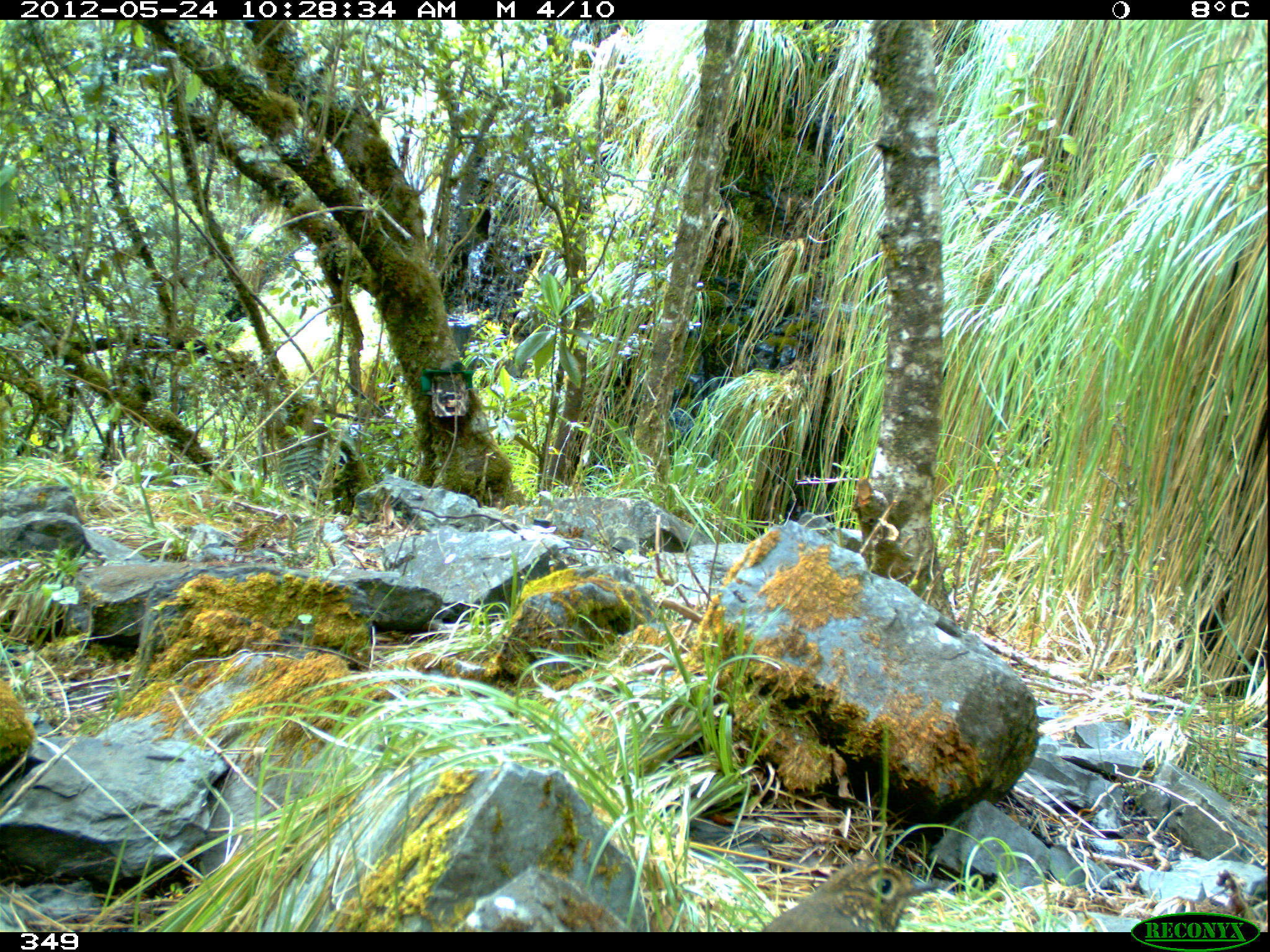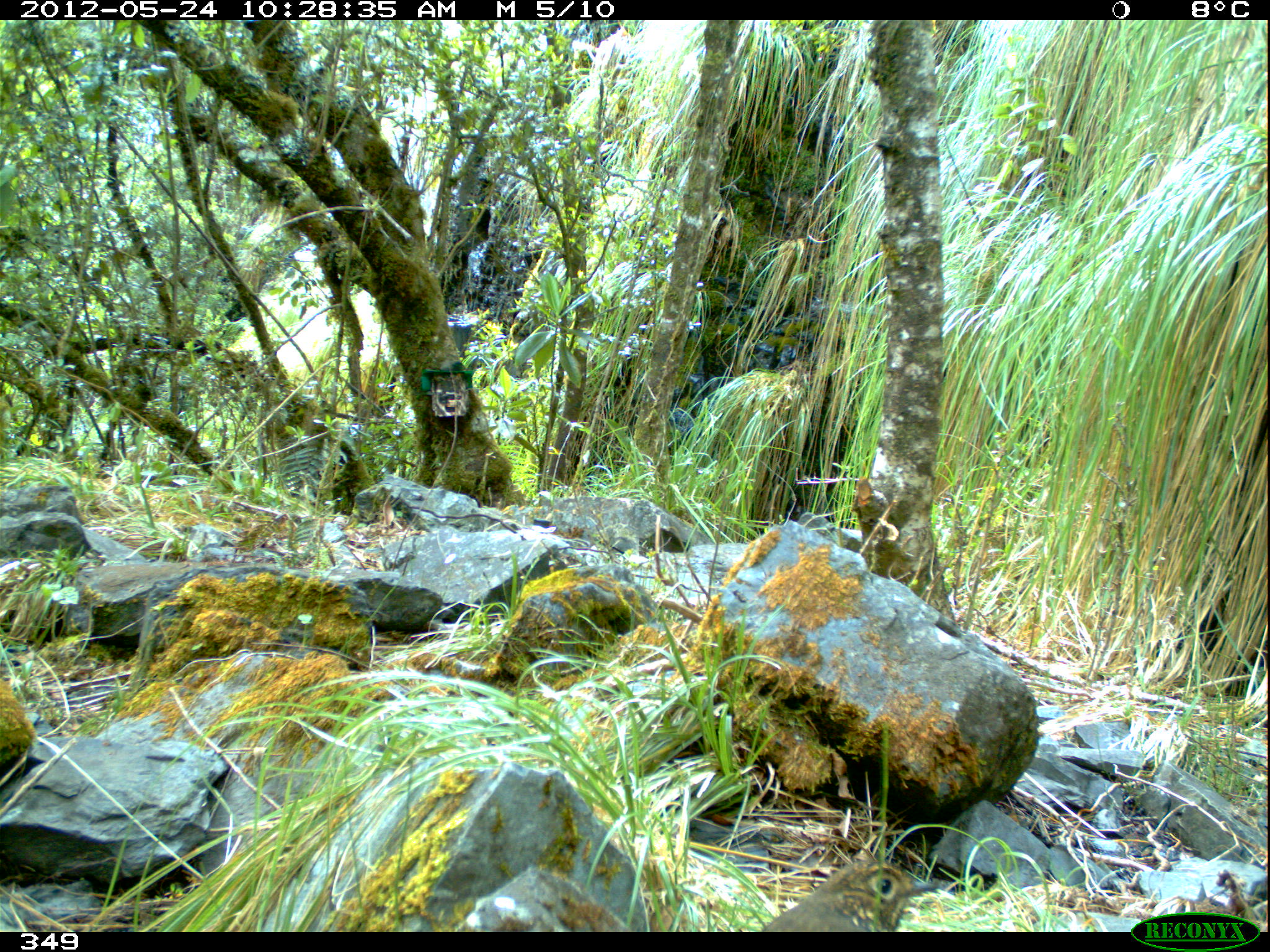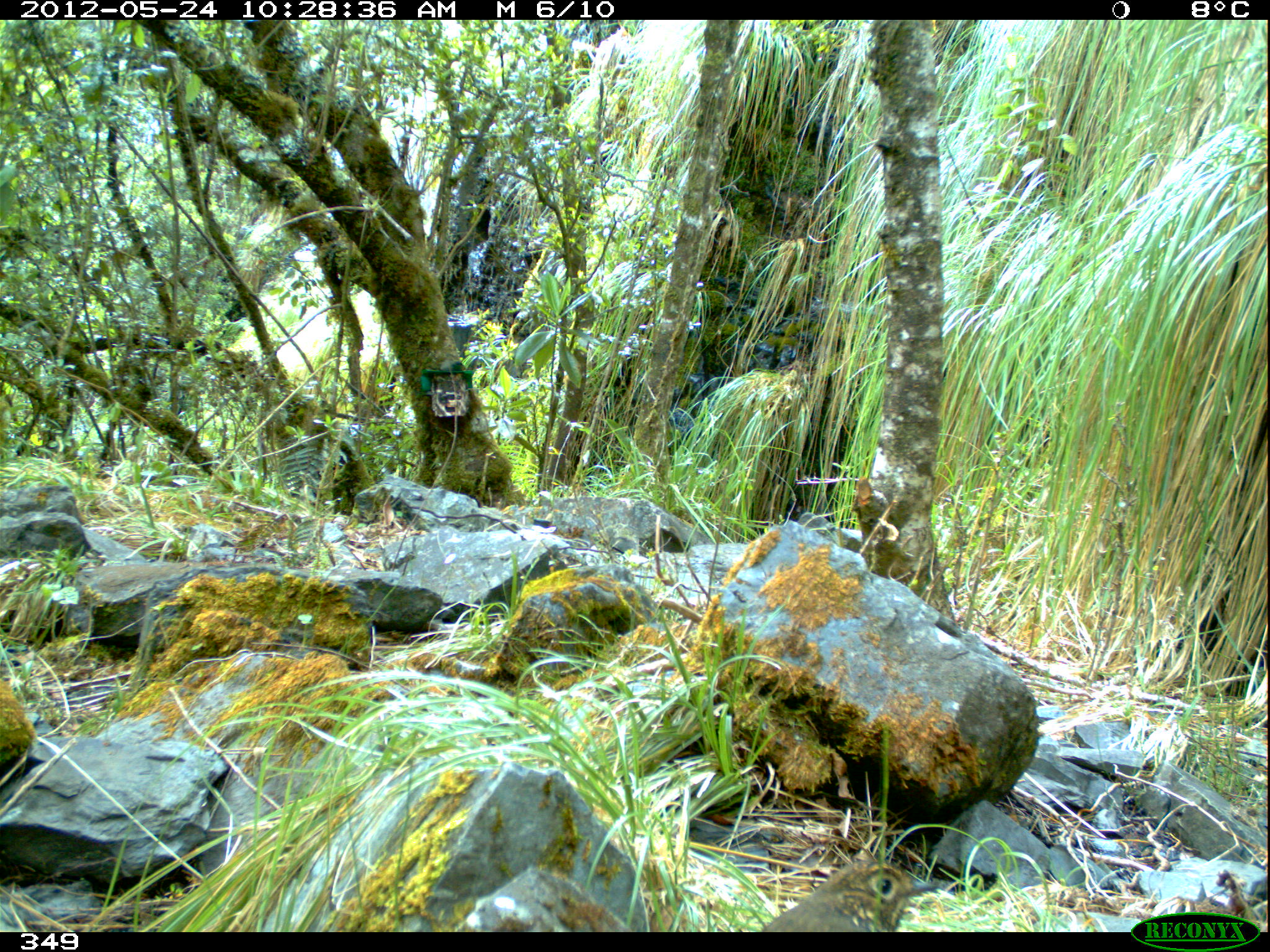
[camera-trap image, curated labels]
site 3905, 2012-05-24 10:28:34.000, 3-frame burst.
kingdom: Animalia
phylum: Chordata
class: Aves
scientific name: Aves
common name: bird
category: unknown bird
Unknown bird (bird) (Aves).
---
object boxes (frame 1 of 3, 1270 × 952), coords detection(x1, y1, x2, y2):
unknown bird: detection(761, 858, 938, 932)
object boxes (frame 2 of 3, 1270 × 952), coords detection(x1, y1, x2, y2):
unknown bird: detection(760, 858, 942, 932)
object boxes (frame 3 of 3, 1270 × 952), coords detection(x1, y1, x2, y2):
unknown bird: detection(756, 859, 942, 932)